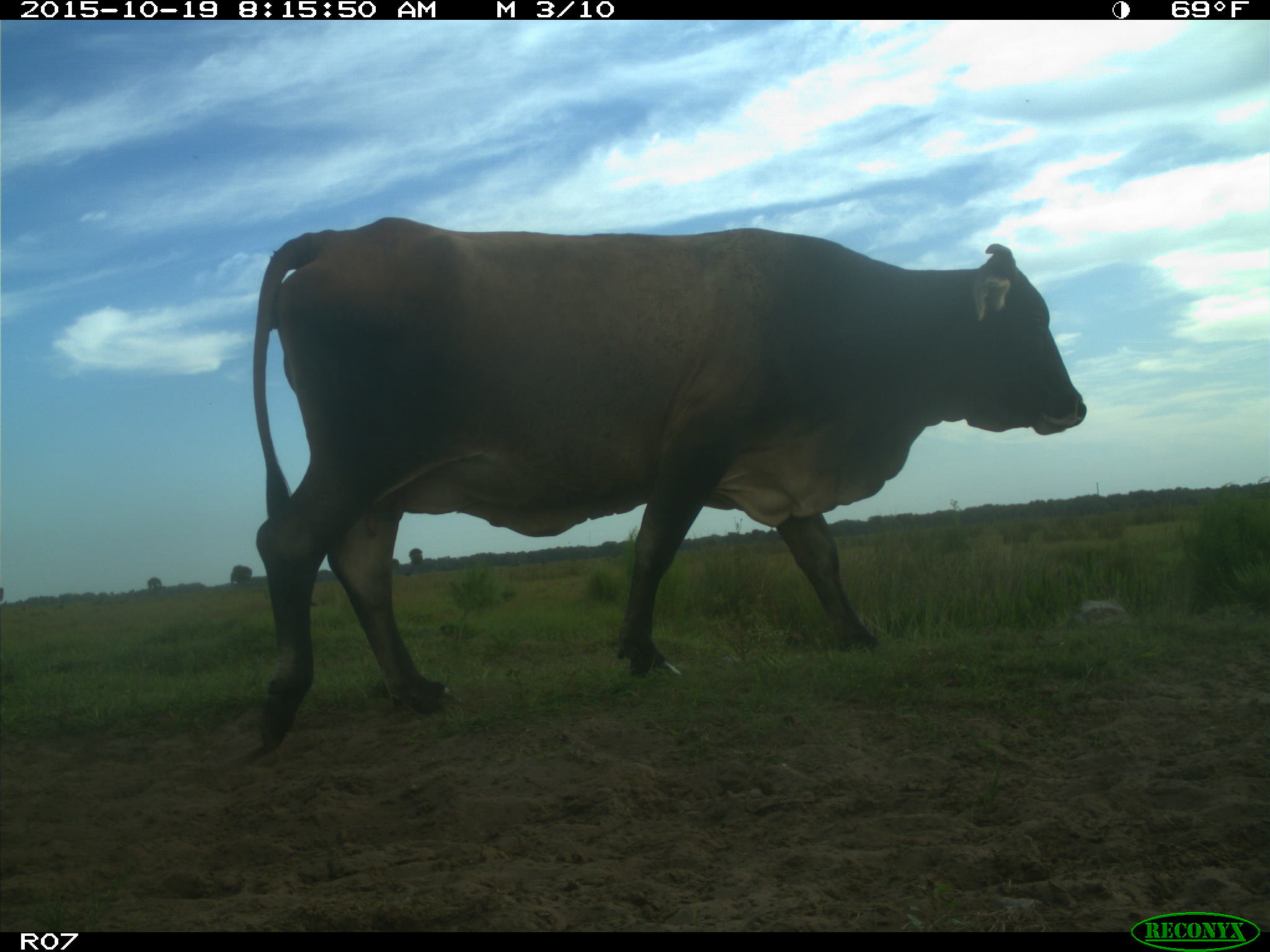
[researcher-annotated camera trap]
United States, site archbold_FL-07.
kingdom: Animalia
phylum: Chordata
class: Mammalia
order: Artiodactyla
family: Bovidae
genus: Bos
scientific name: Bos taurus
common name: domestic cow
Bos taurus (domestic cow).